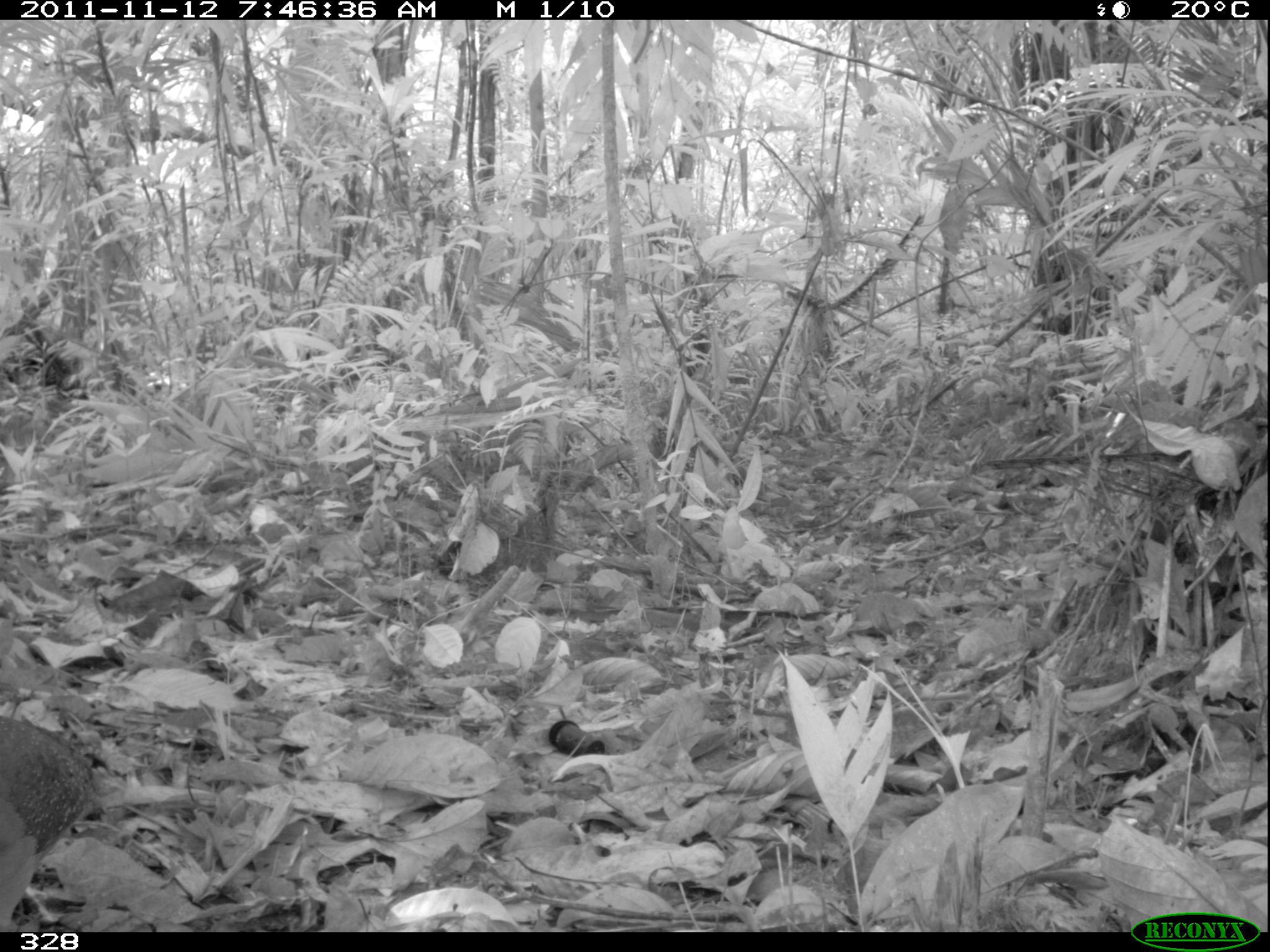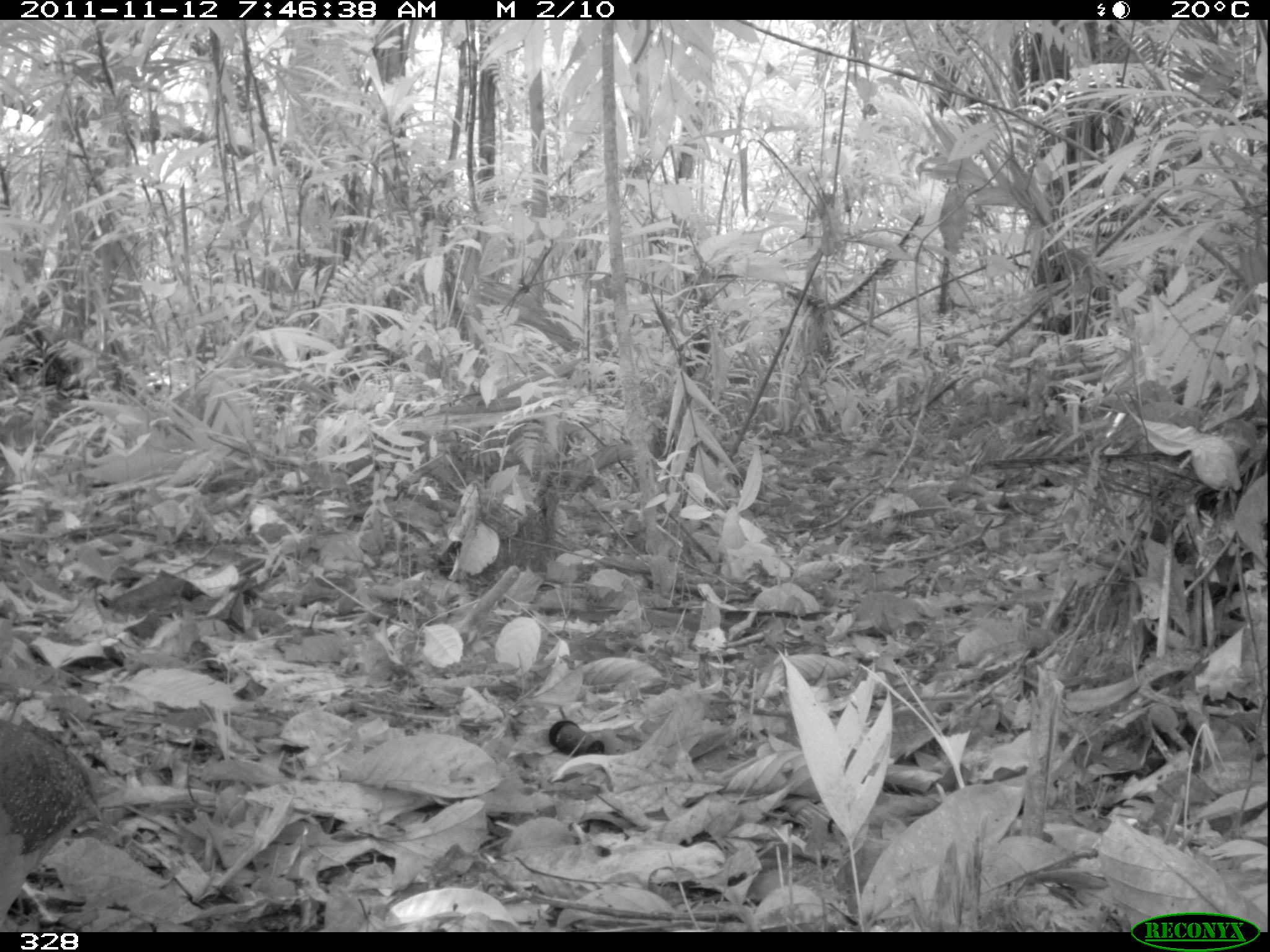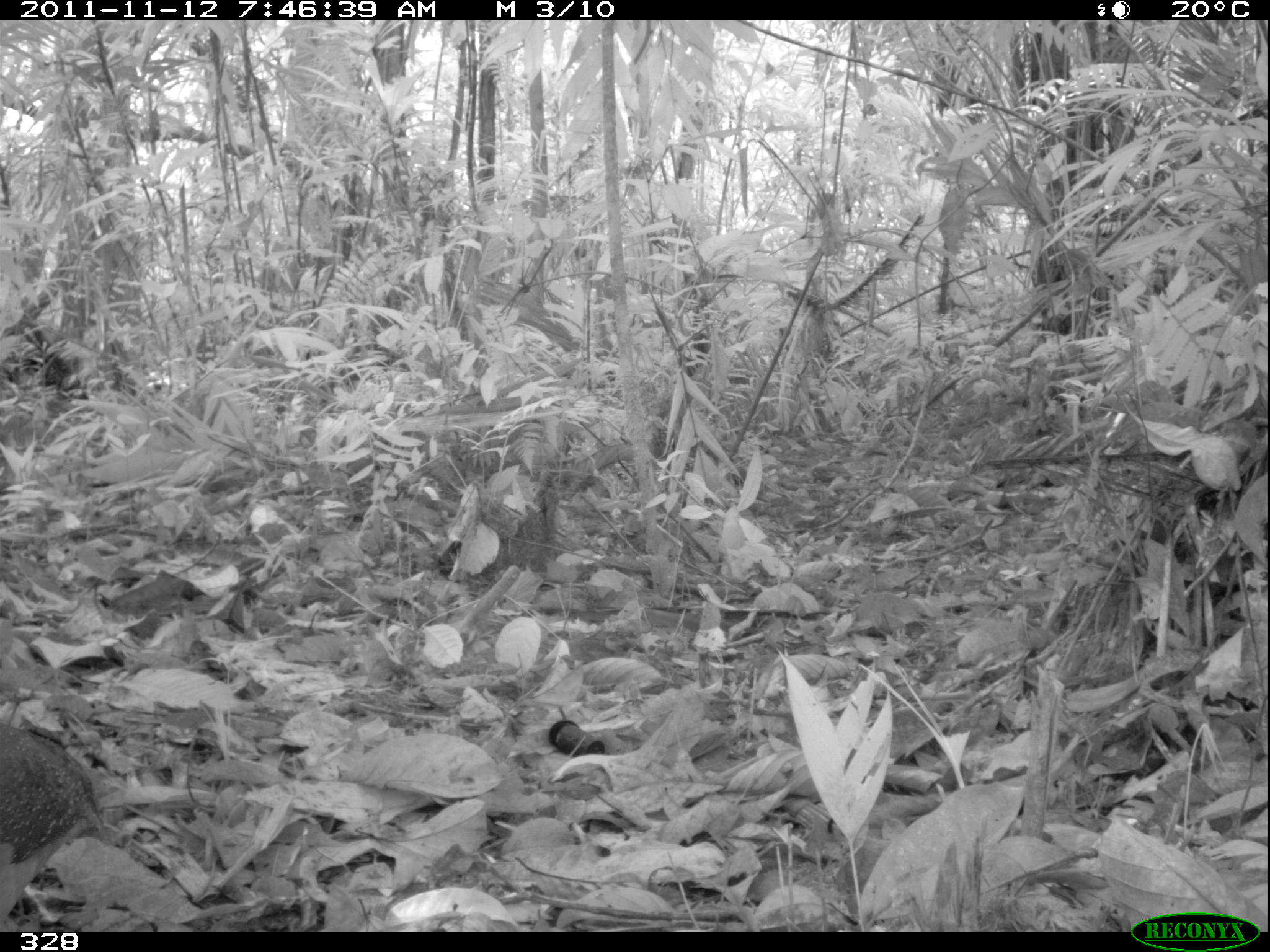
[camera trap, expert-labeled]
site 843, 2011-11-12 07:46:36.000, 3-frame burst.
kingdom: Animalia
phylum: Chordata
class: Aves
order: Tinamiformes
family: Tinamidae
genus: Tinamus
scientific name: Tinamus guttatus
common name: white-throated tinamou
Tinamus guttatus (white-throated tinamou).